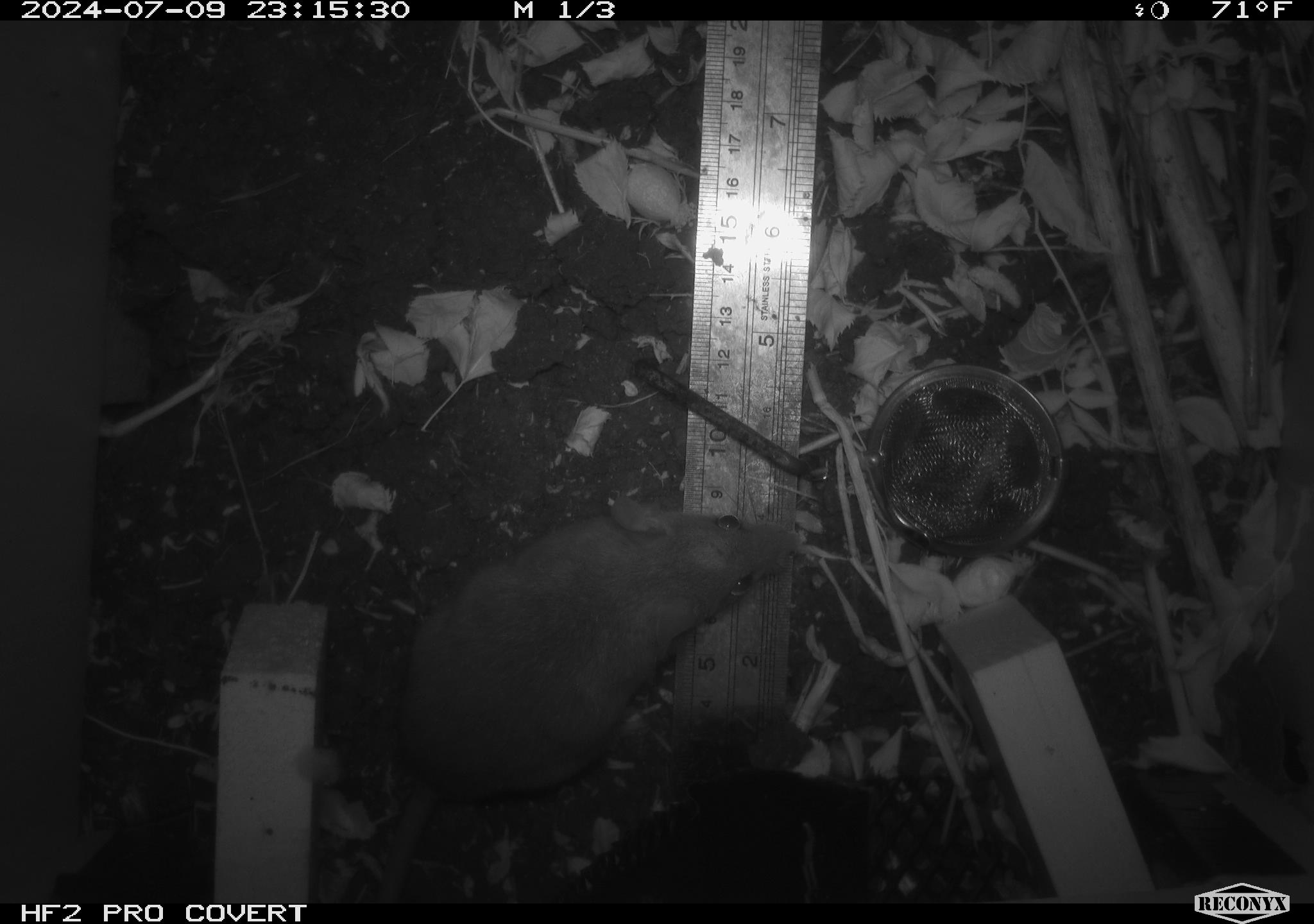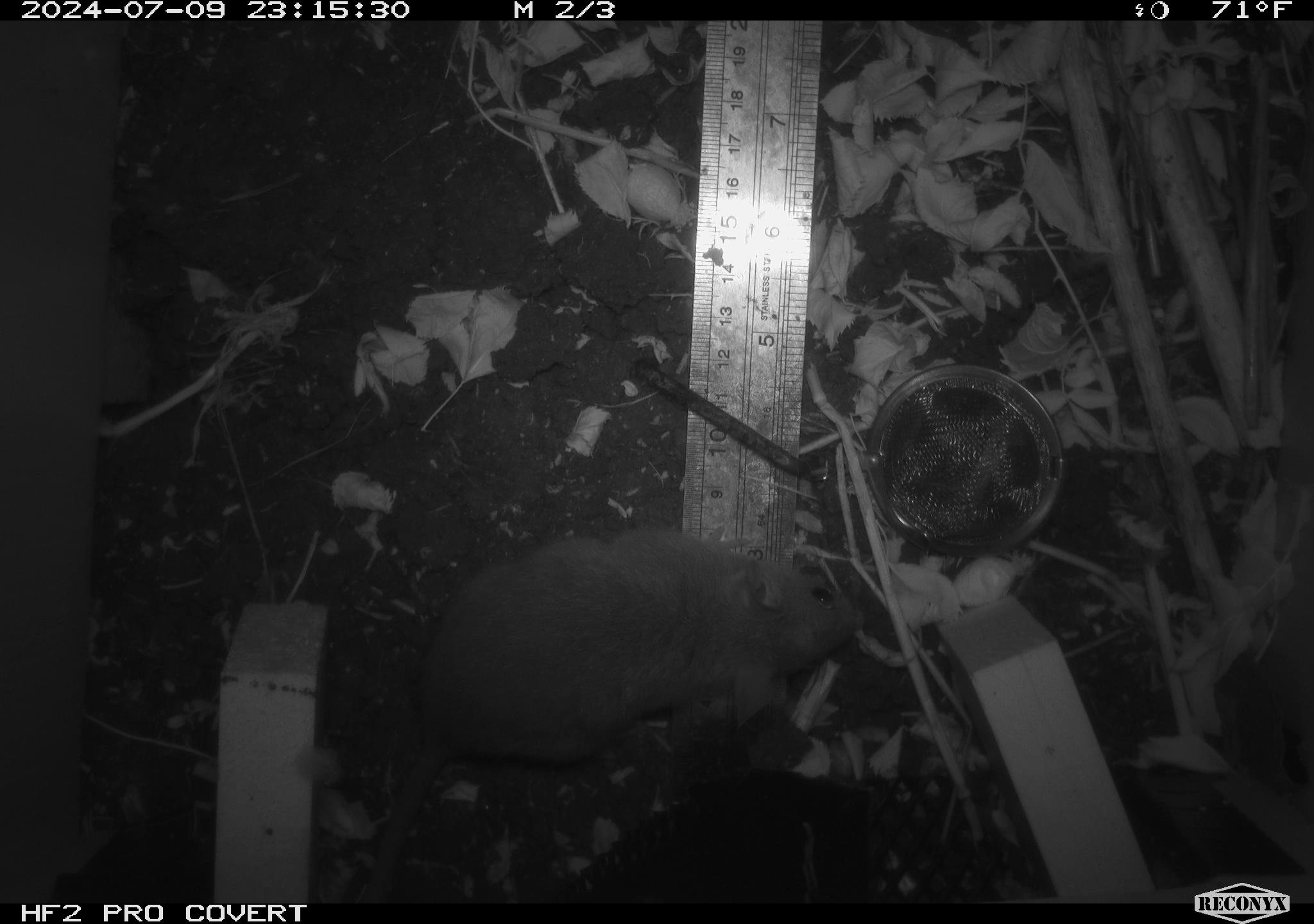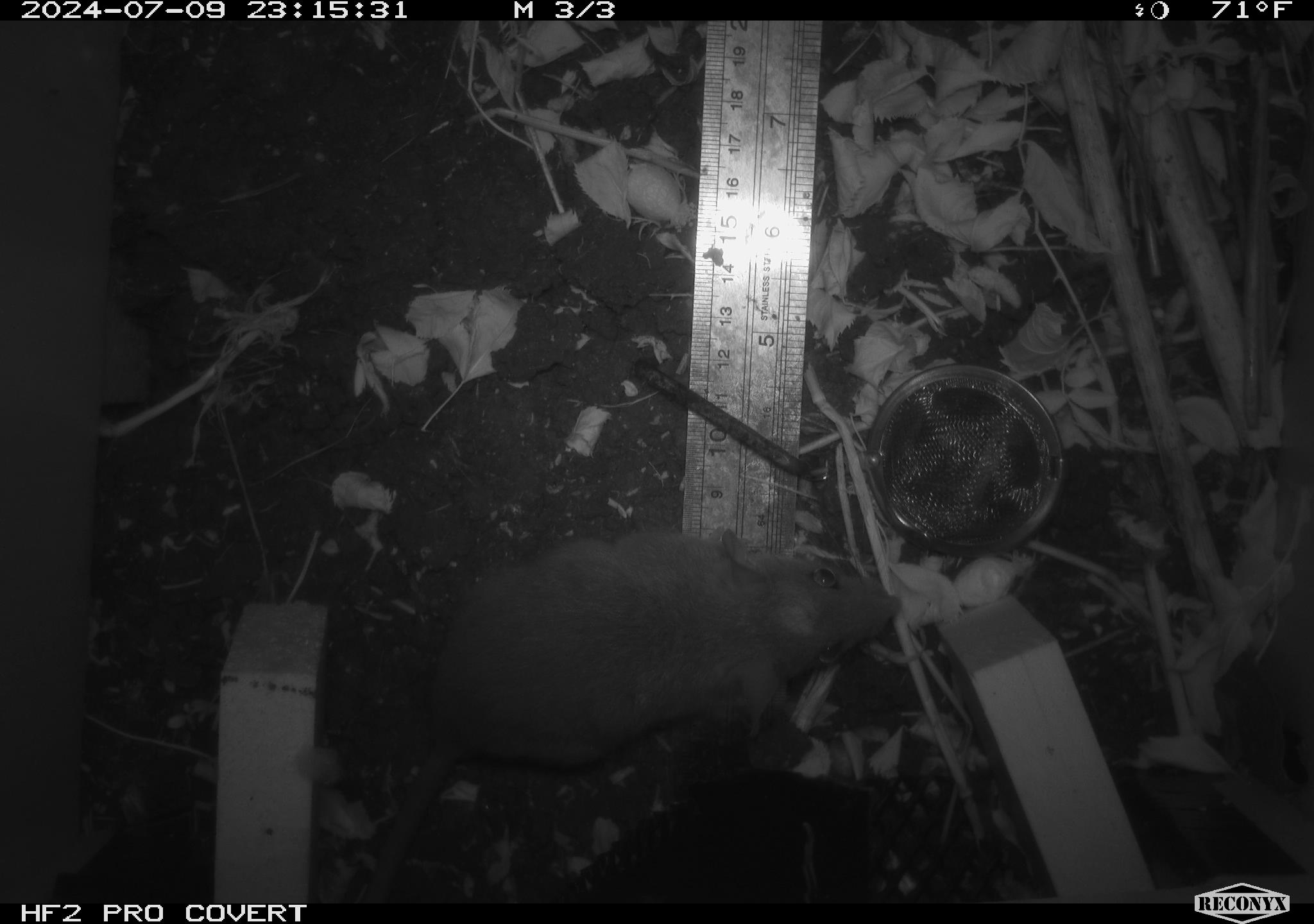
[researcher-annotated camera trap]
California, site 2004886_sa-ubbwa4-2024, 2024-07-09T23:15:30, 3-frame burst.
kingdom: Animalia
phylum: Chordata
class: Mammalia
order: Rodentia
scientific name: Rodentia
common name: woodrat or rat or mouse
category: woodrat or rat or mouse species